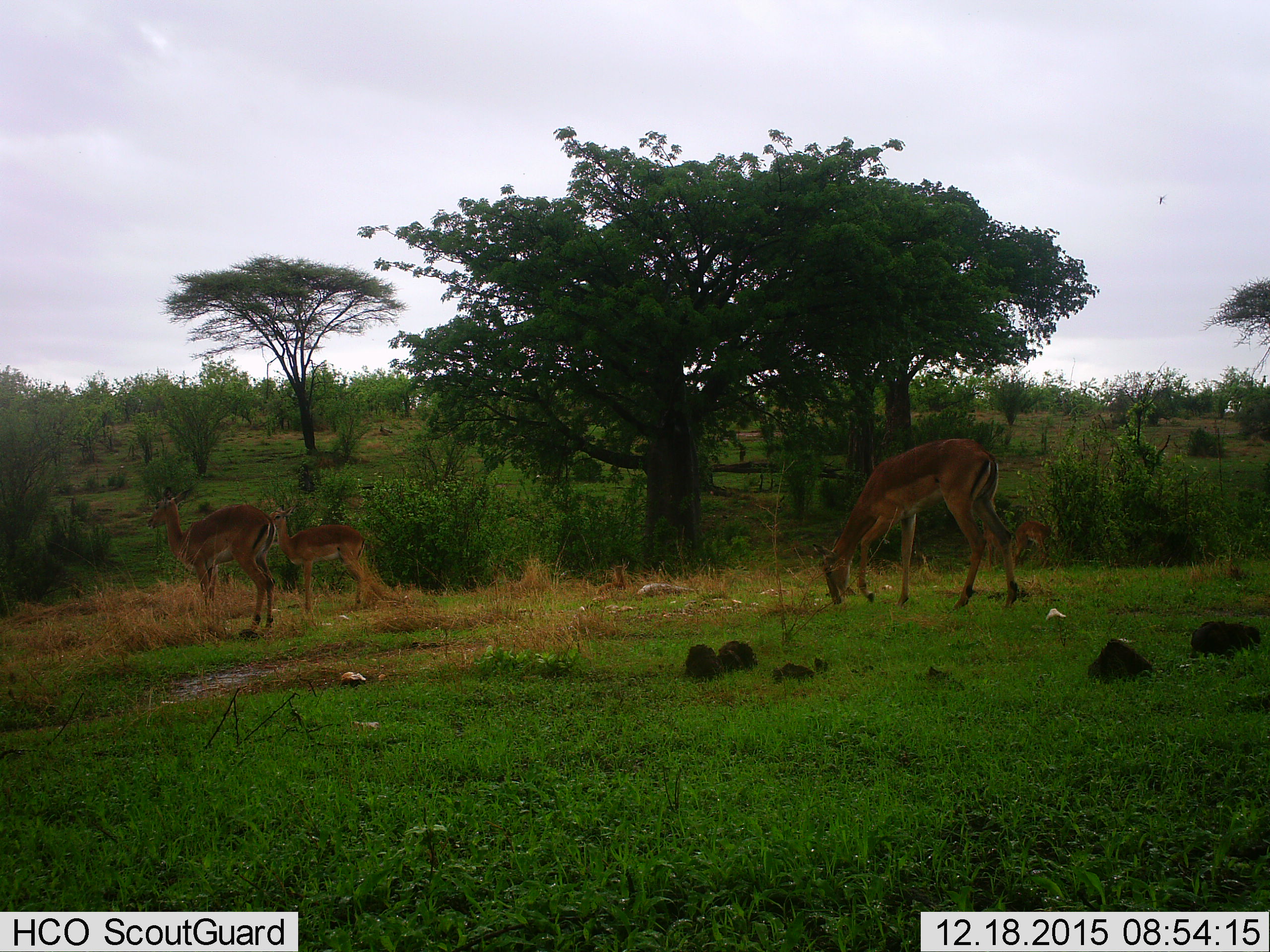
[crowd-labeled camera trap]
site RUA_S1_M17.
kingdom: Animalia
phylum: Chordata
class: Mammalia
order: Artiodactyla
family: Bovidae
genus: Aepyceros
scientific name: Aepyceros melampus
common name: impala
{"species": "impala (Aepyceros melampus)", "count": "5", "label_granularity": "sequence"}